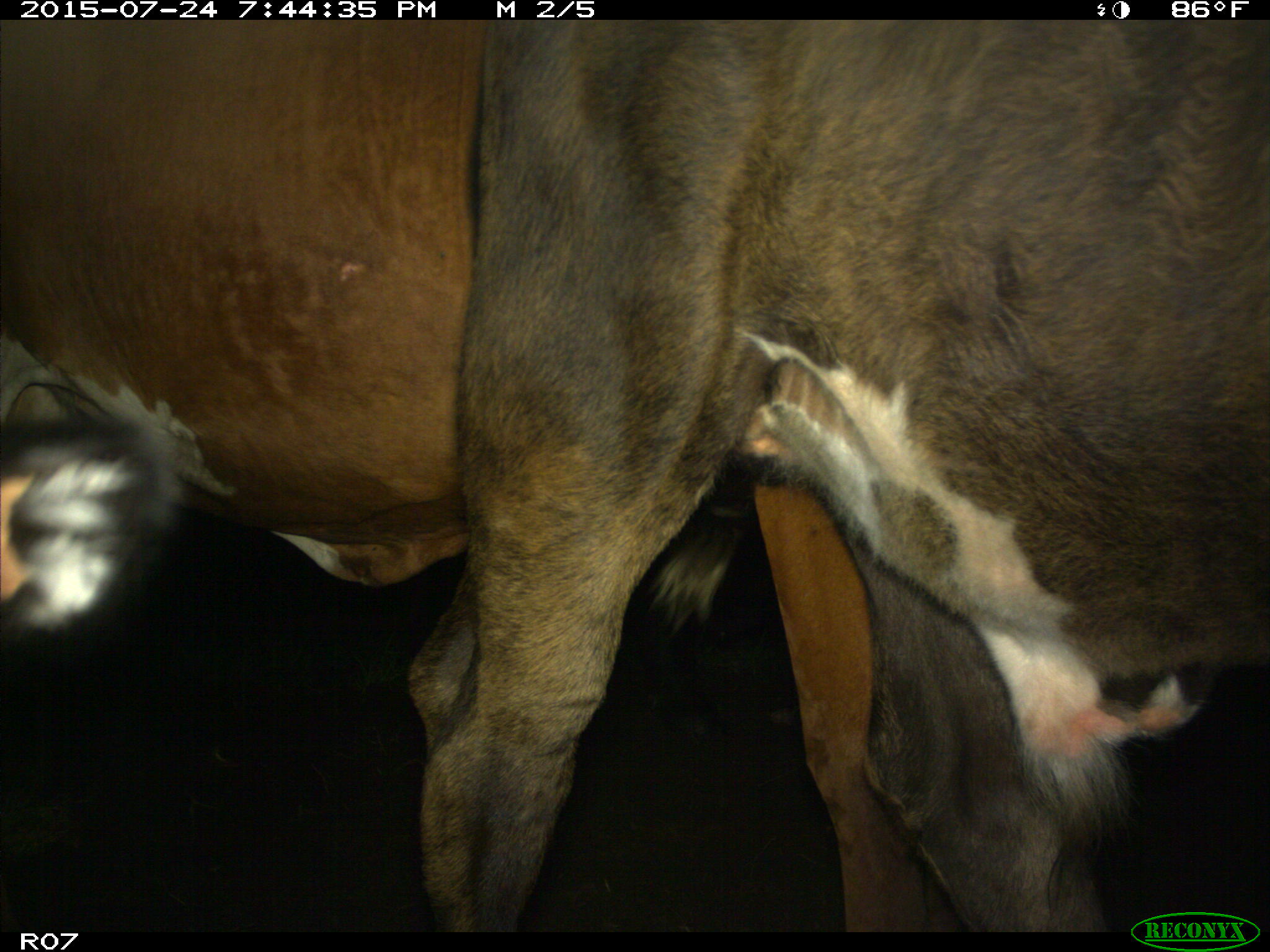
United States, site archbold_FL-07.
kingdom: Animalia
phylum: Chordata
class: Mammalia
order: Artiodactyla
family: Bovidae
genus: Bos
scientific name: Bos taurus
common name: domestic cow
Bos taurus (domestic cow).